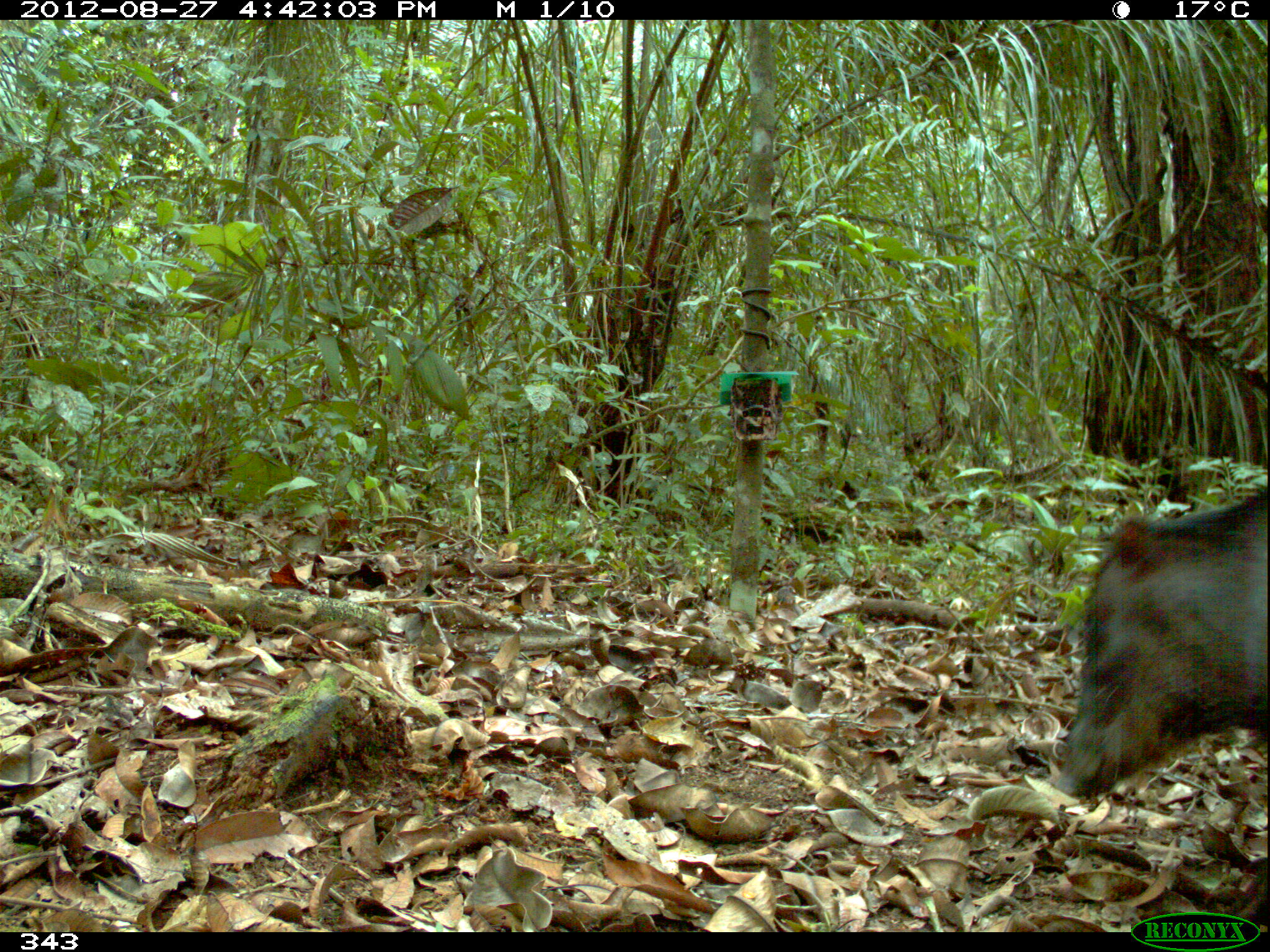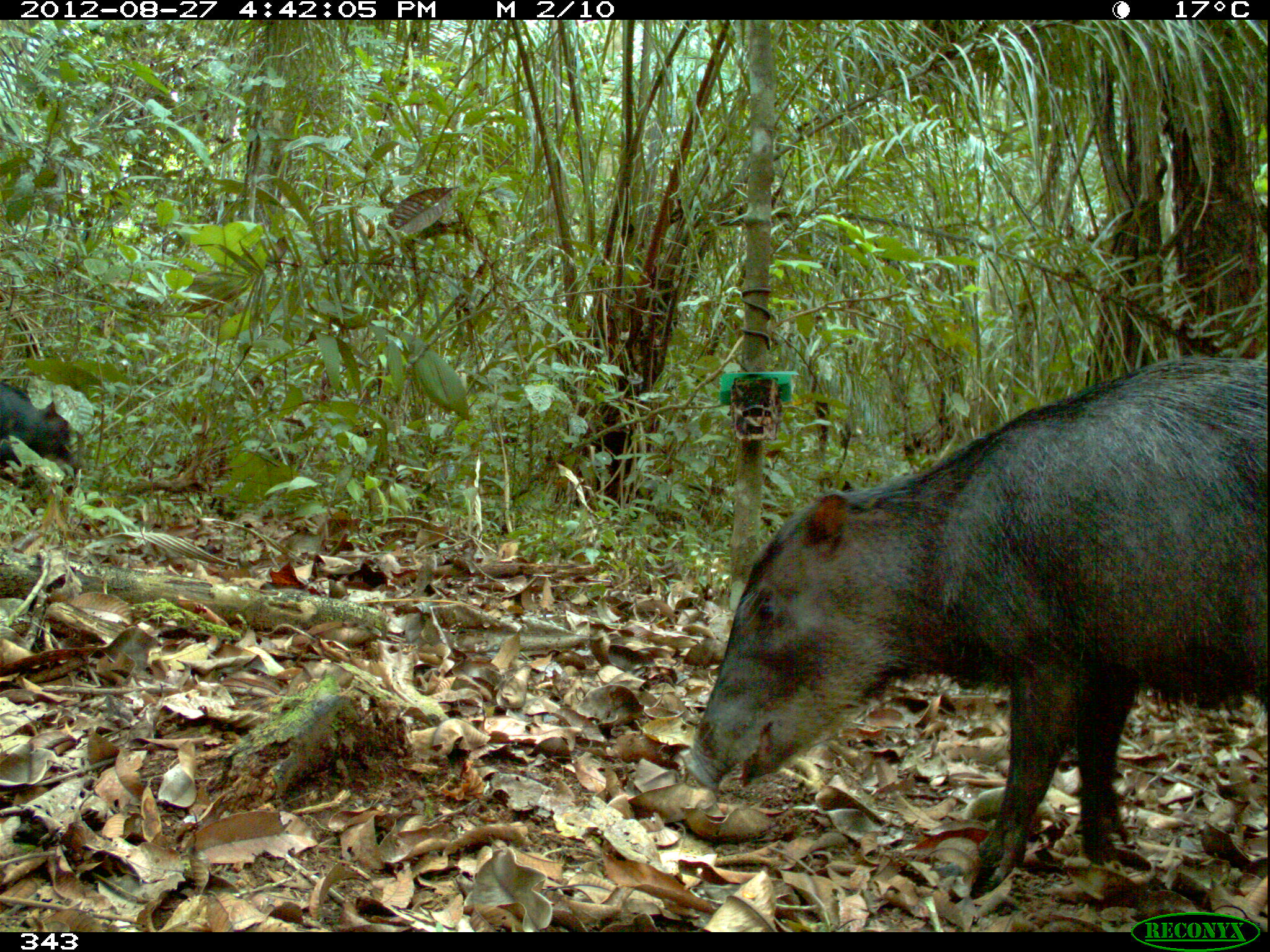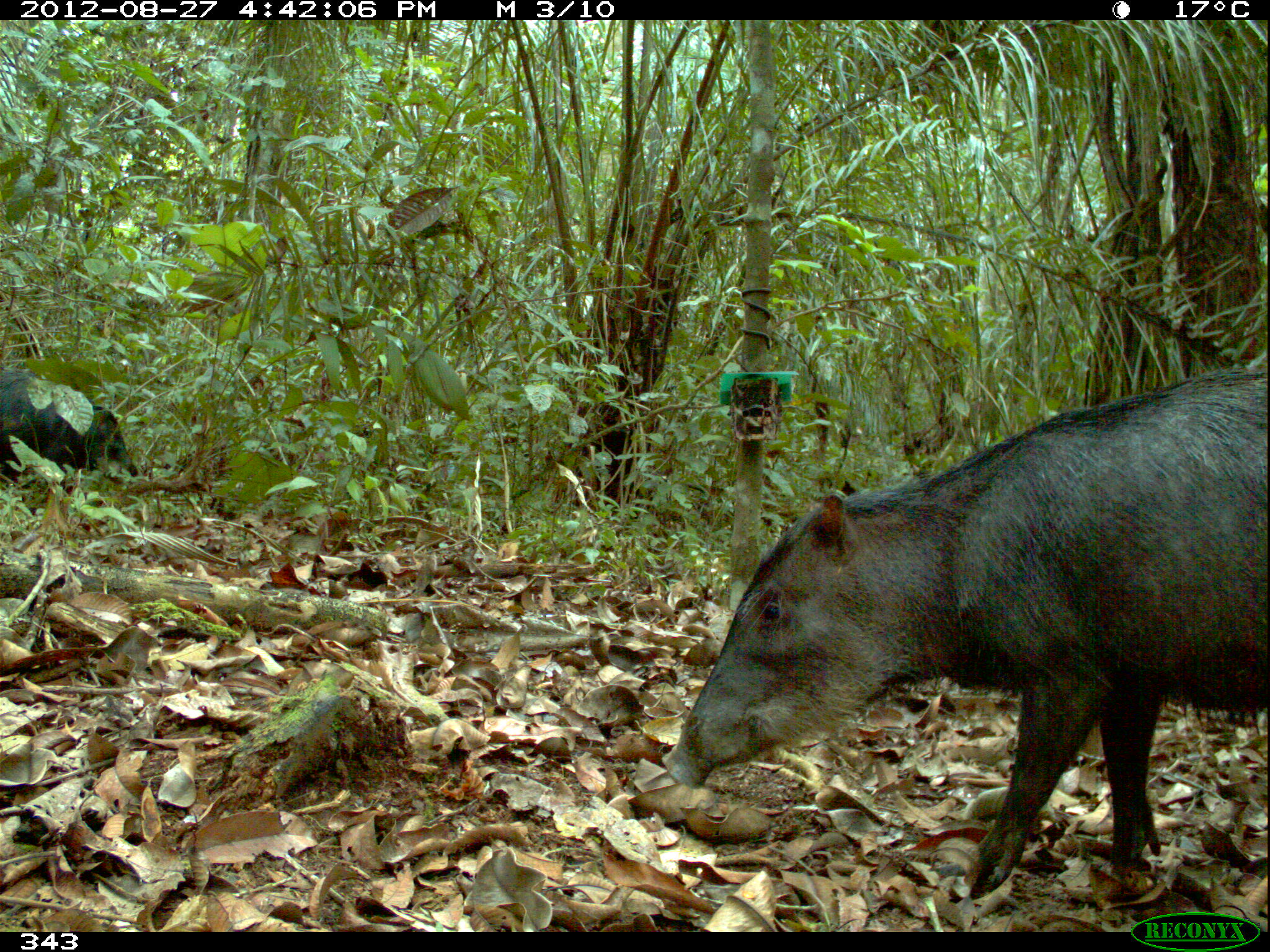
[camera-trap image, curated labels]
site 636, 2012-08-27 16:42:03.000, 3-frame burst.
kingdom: Animalia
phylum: Chordata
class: Mammalia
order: Artiodactyla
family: Tayassuidae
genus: Tayassu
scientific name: Tayassu pecari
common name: white-lipped peccary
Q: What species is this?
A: Tayassu pecari (white-lipped peccary).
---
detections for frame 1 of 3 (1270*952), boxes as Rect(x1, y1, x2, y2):
tayassu pecari: Rect(1051, 487, 1268, 800)